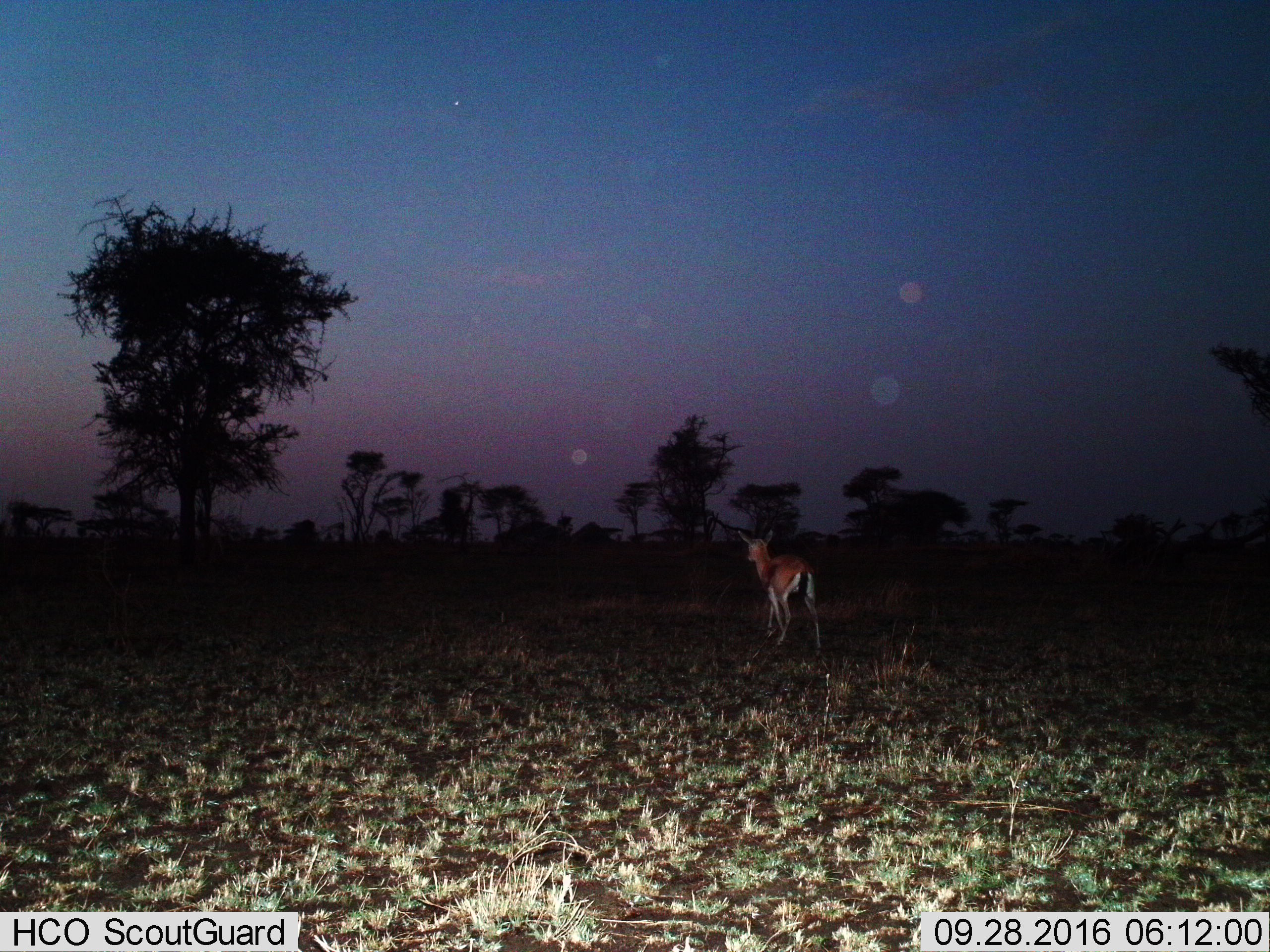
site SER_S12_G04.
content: unidentified animal